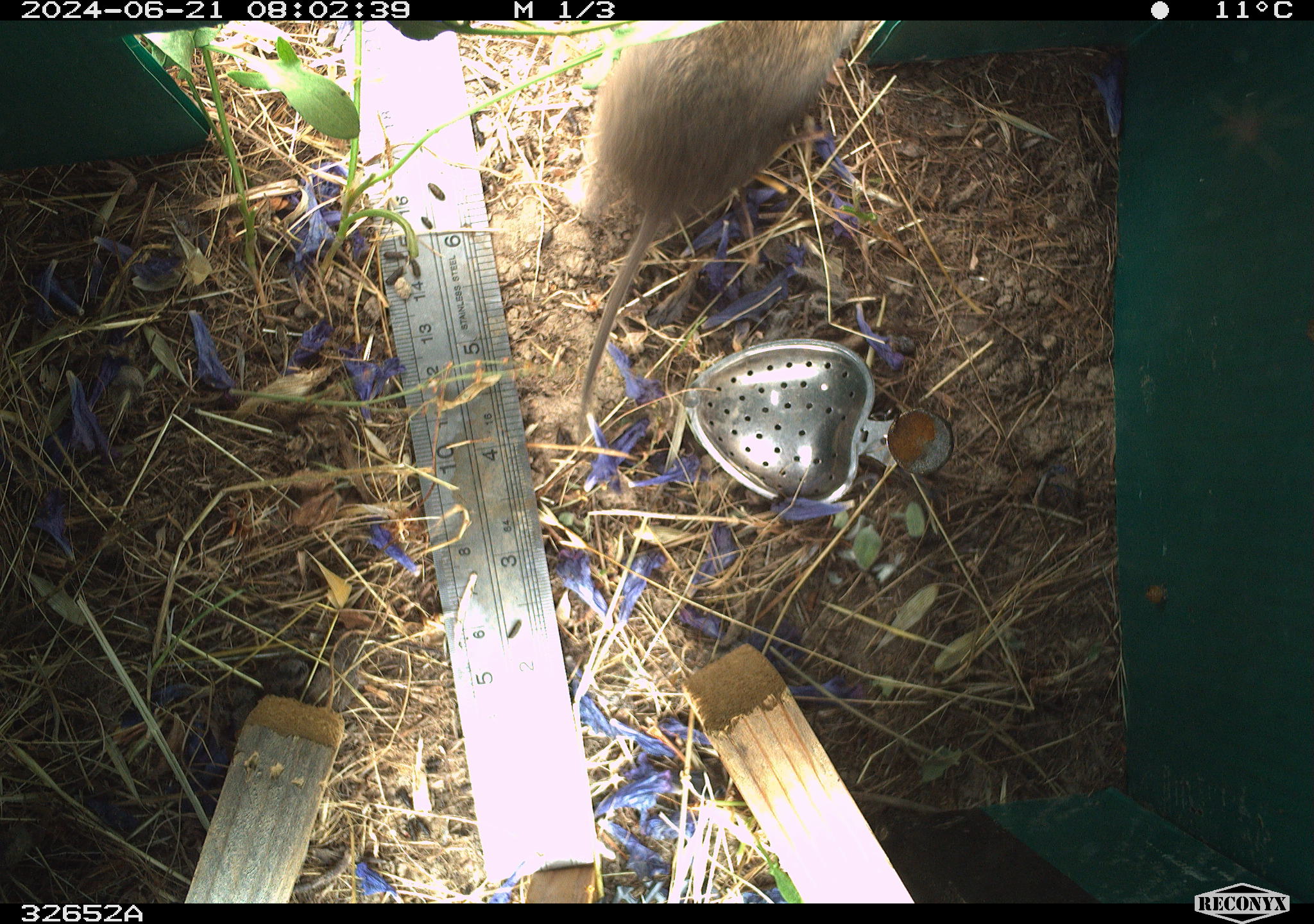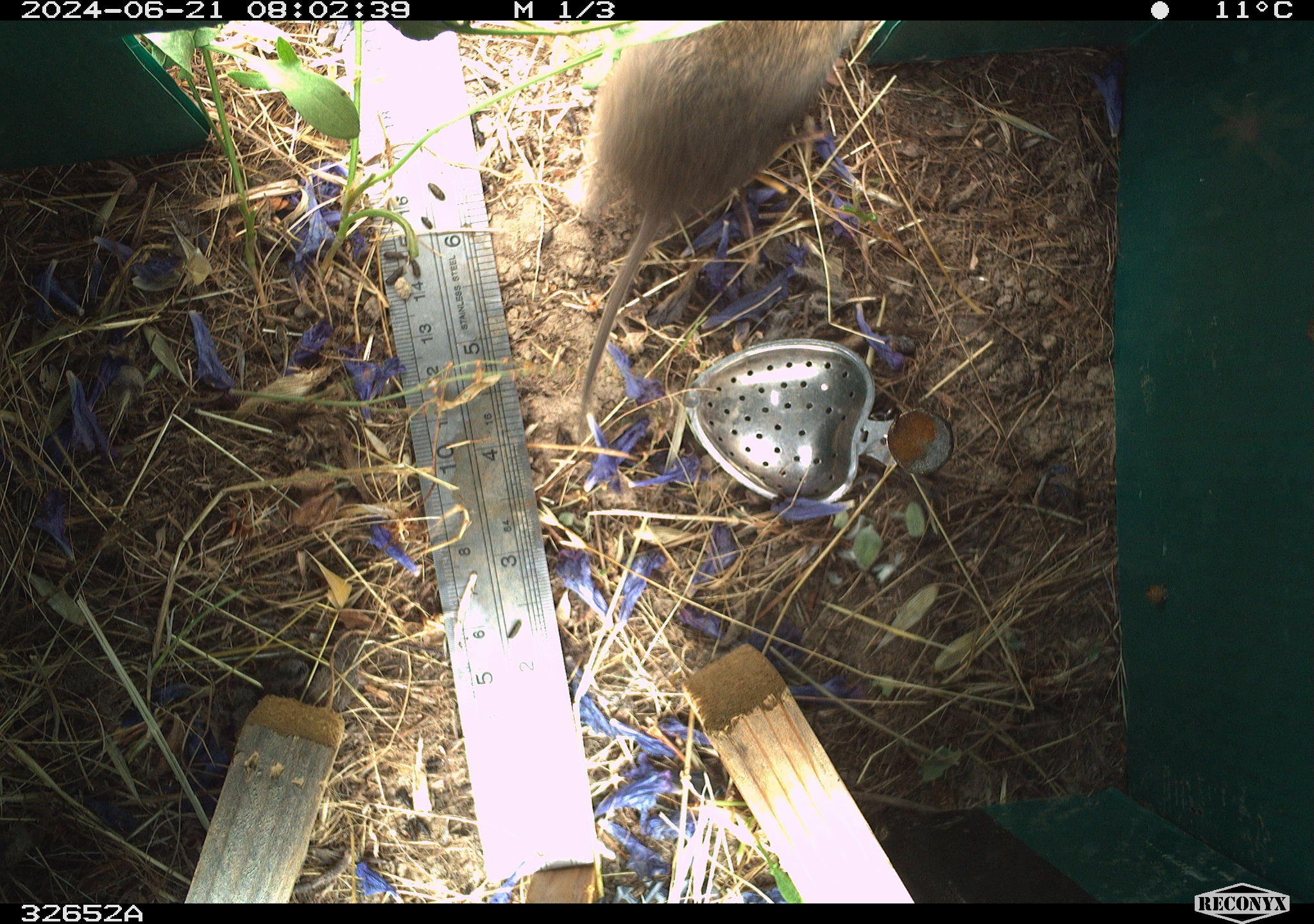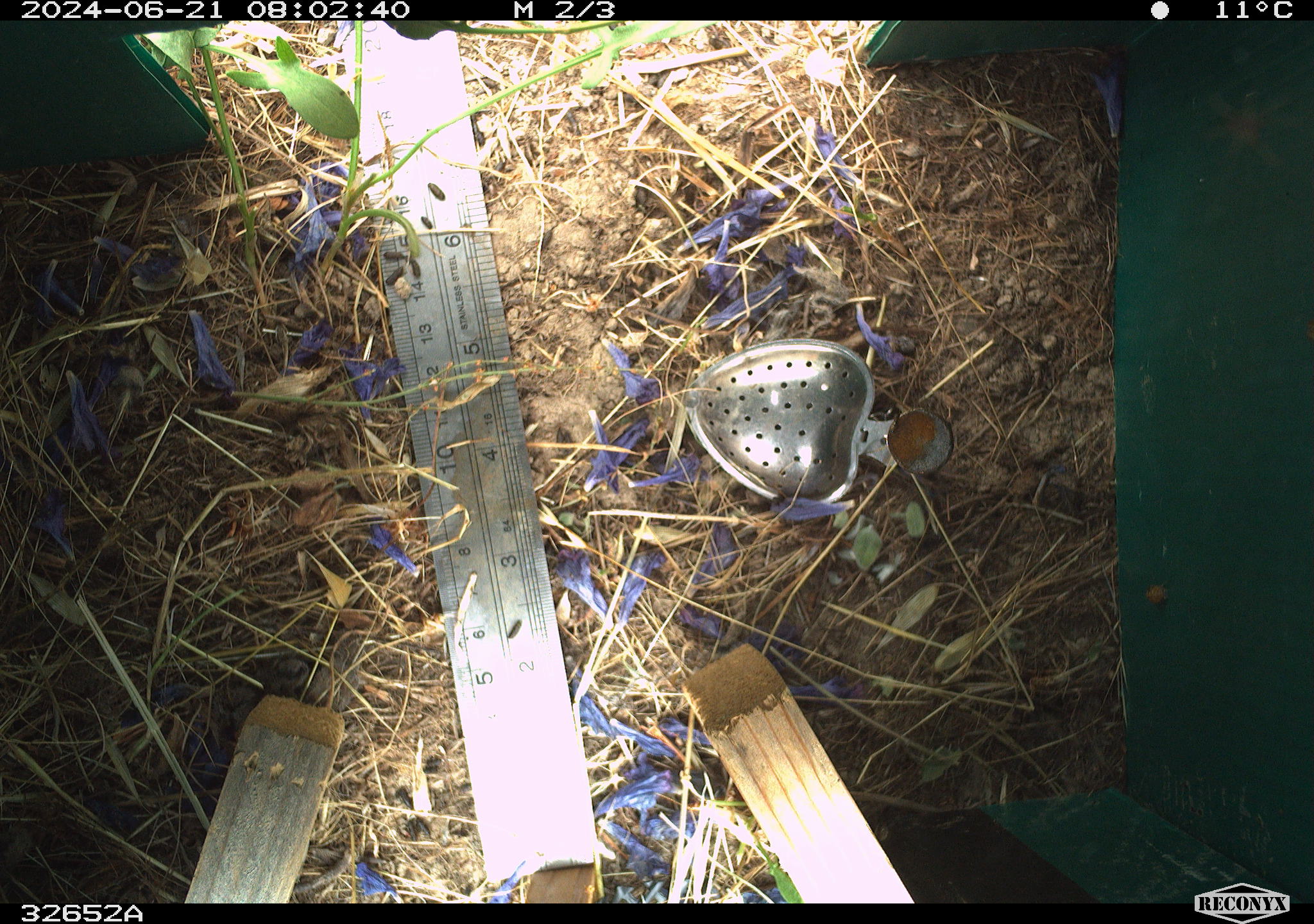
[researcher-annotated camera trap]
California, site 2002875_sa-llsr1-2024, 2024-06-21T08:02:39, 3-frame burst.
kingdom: Animalia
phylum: Chordata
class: Mammalia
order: Rodentia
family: Cricetidae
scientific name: Arvicolinae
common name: voles, lemmings, and muskrats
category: arvicolinae subfamily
Arvicolinae subfamily (voles, lemmings, and muskrats) (Arvicolinae).